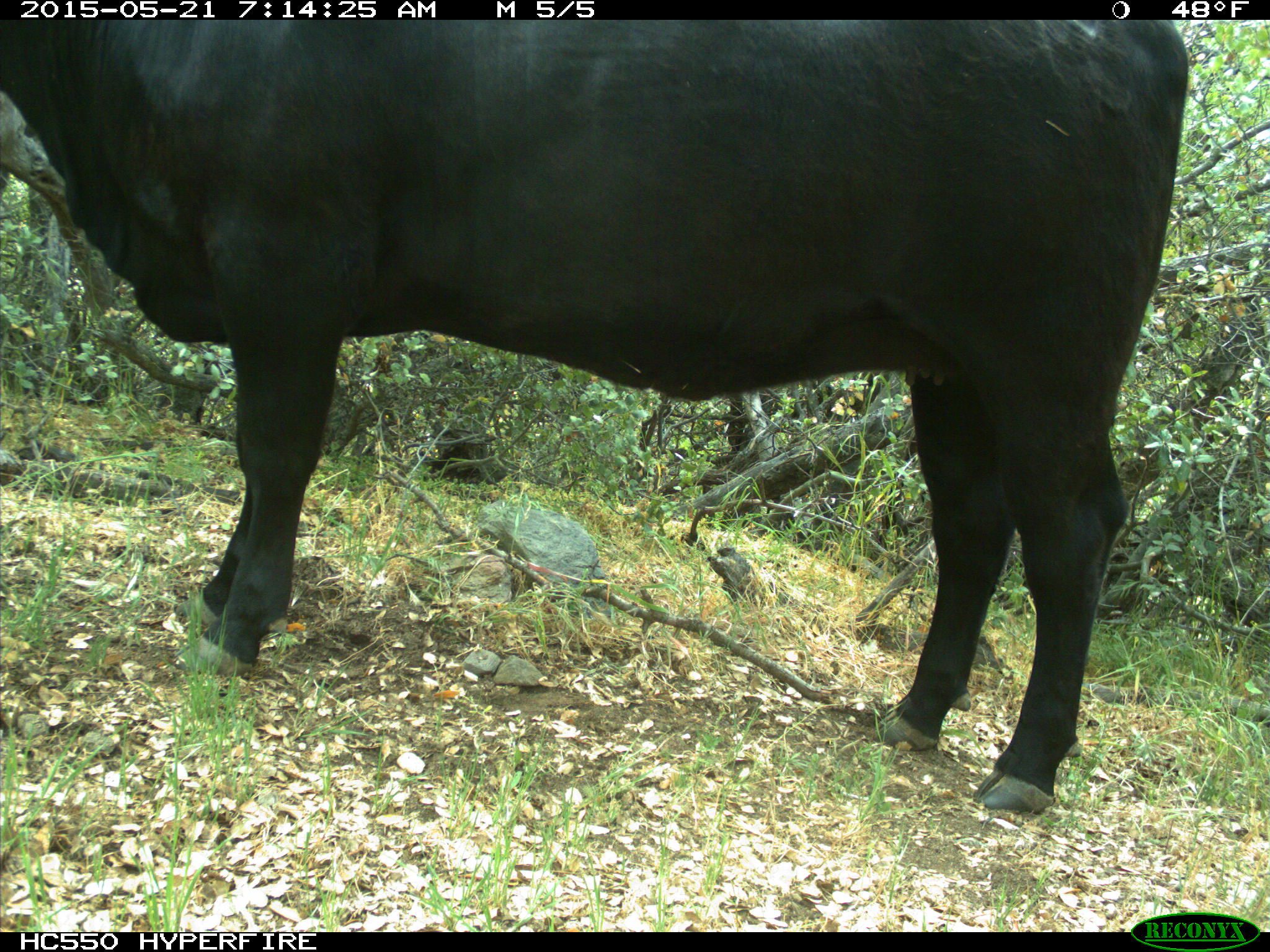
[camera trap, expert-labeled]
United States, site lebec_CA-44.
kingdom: Animalia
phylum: Chordata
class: Mammalia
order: Artiodactyla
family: Bovidae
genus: Bos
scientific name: Bos taurus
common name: domestic cow